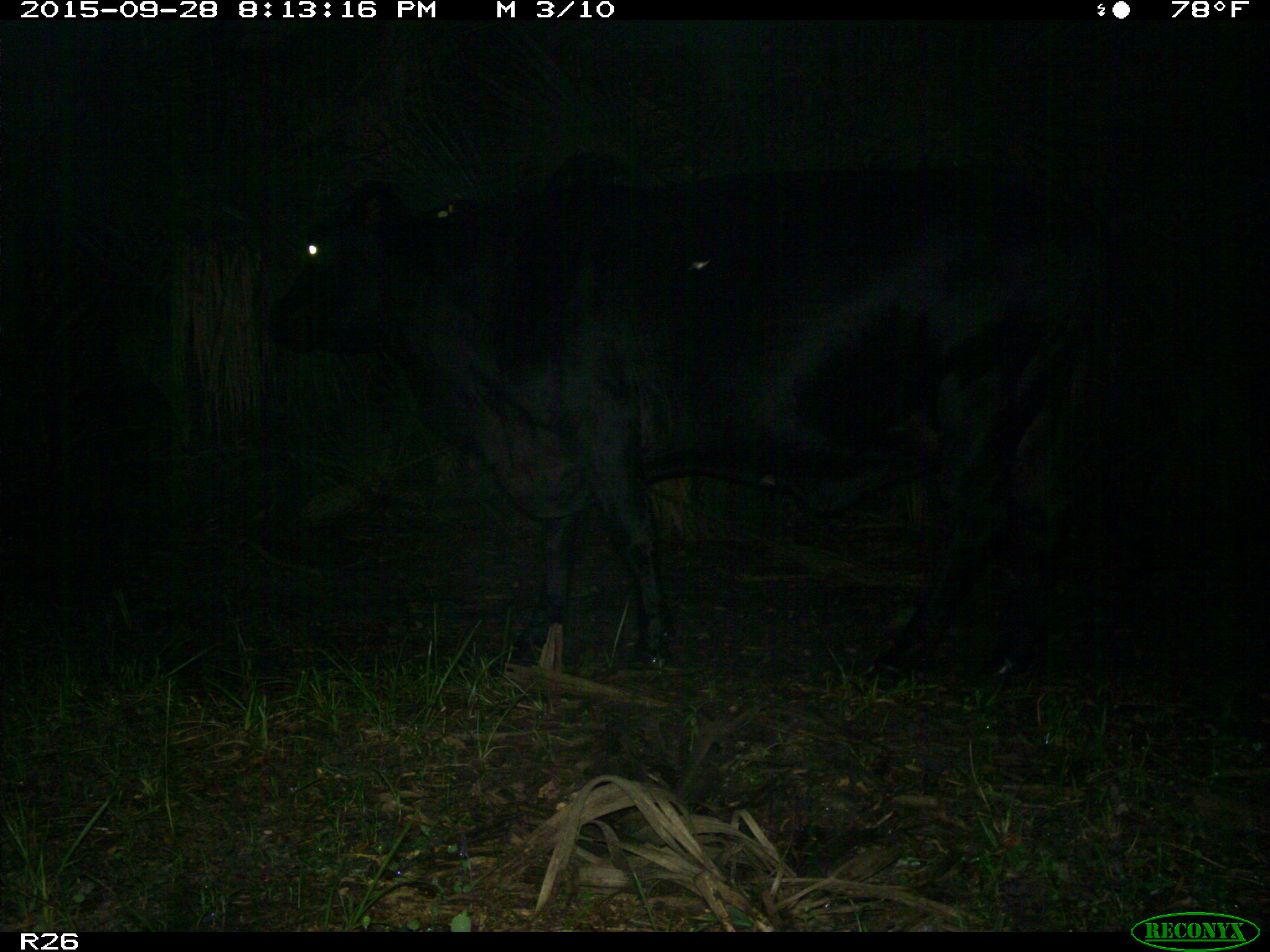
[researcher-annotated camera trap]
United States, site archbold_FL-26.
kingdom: Animalia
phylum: Chordata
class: Mammalia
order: Artiodactyla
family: Bovidae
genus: Bos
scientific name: Bos taurus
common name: domestic cow